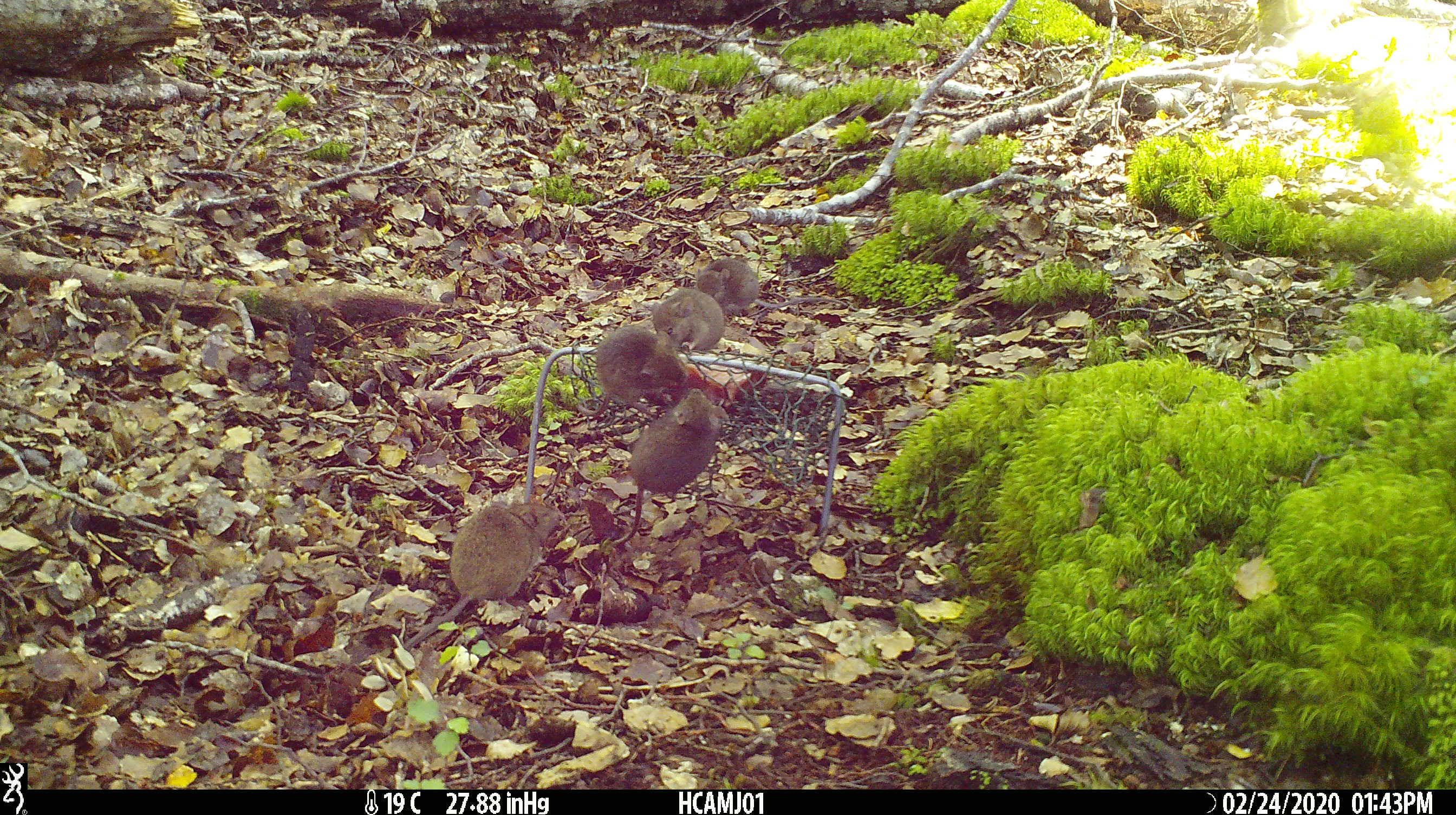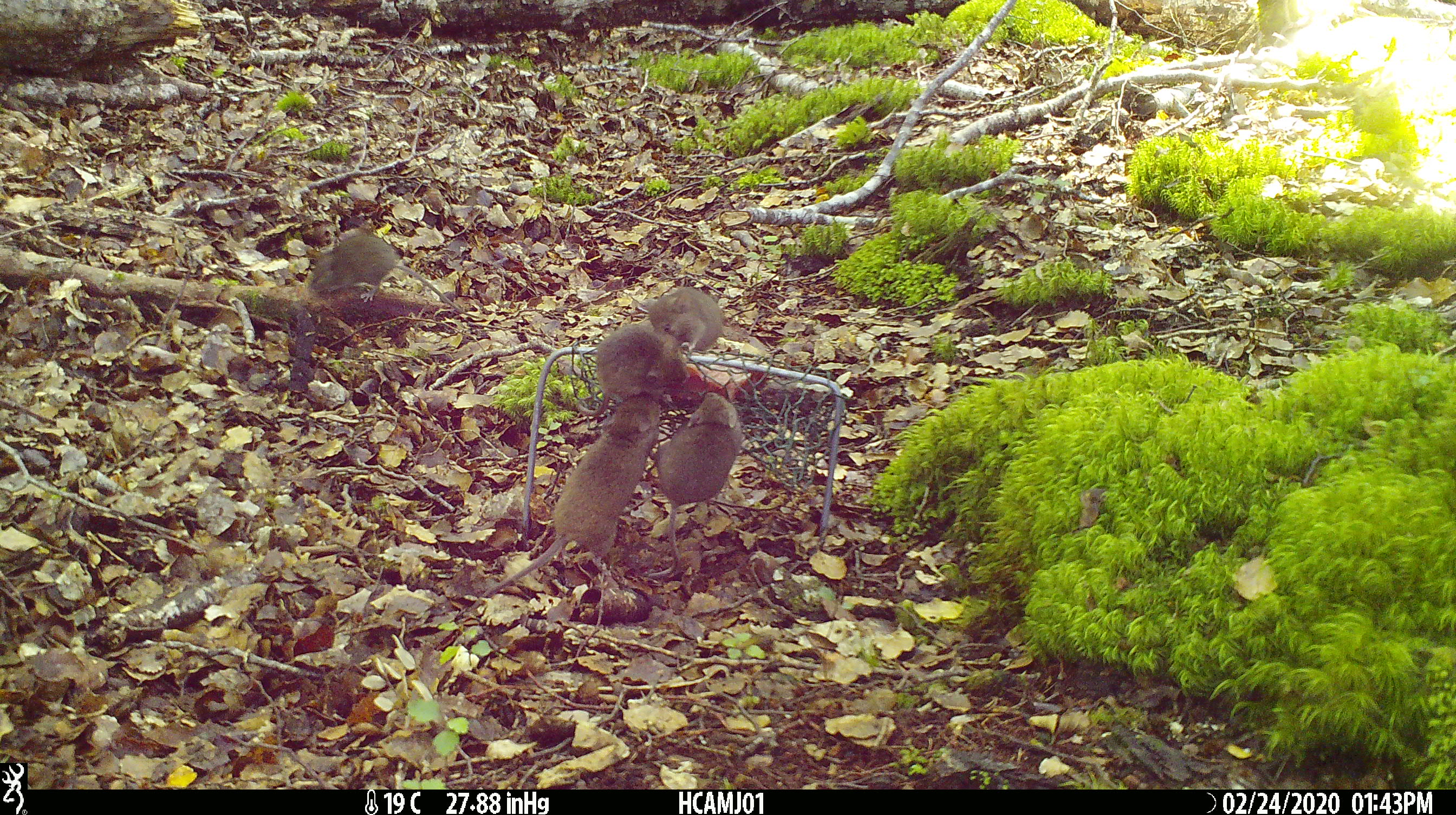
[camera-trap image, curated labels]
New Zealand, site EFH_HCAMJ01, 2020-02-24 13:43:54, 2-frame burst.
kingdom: Animalia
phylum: Chordata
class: Mammalia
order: Rodentia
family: Muridae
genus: Mus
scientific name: Mus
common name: mouse